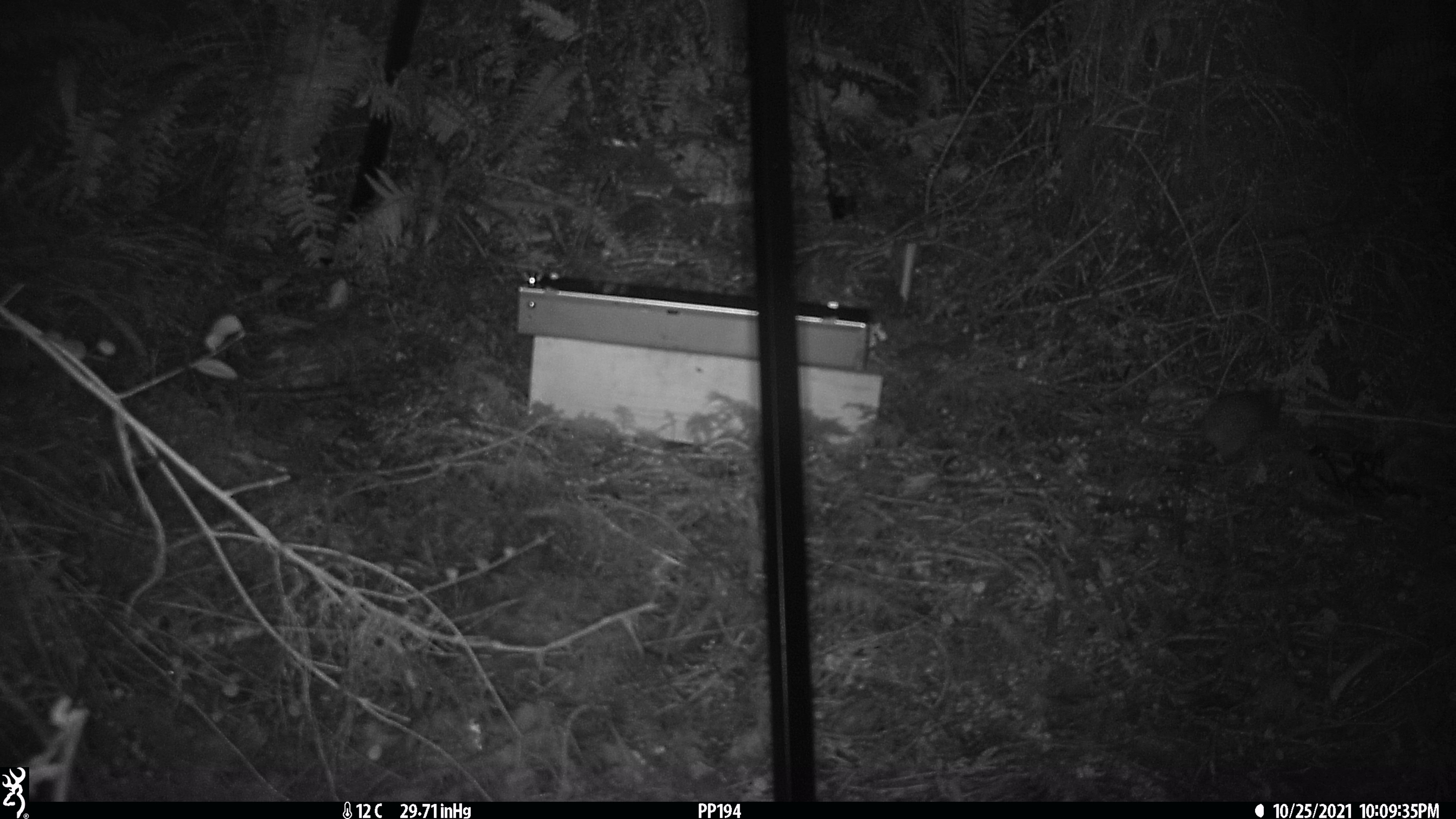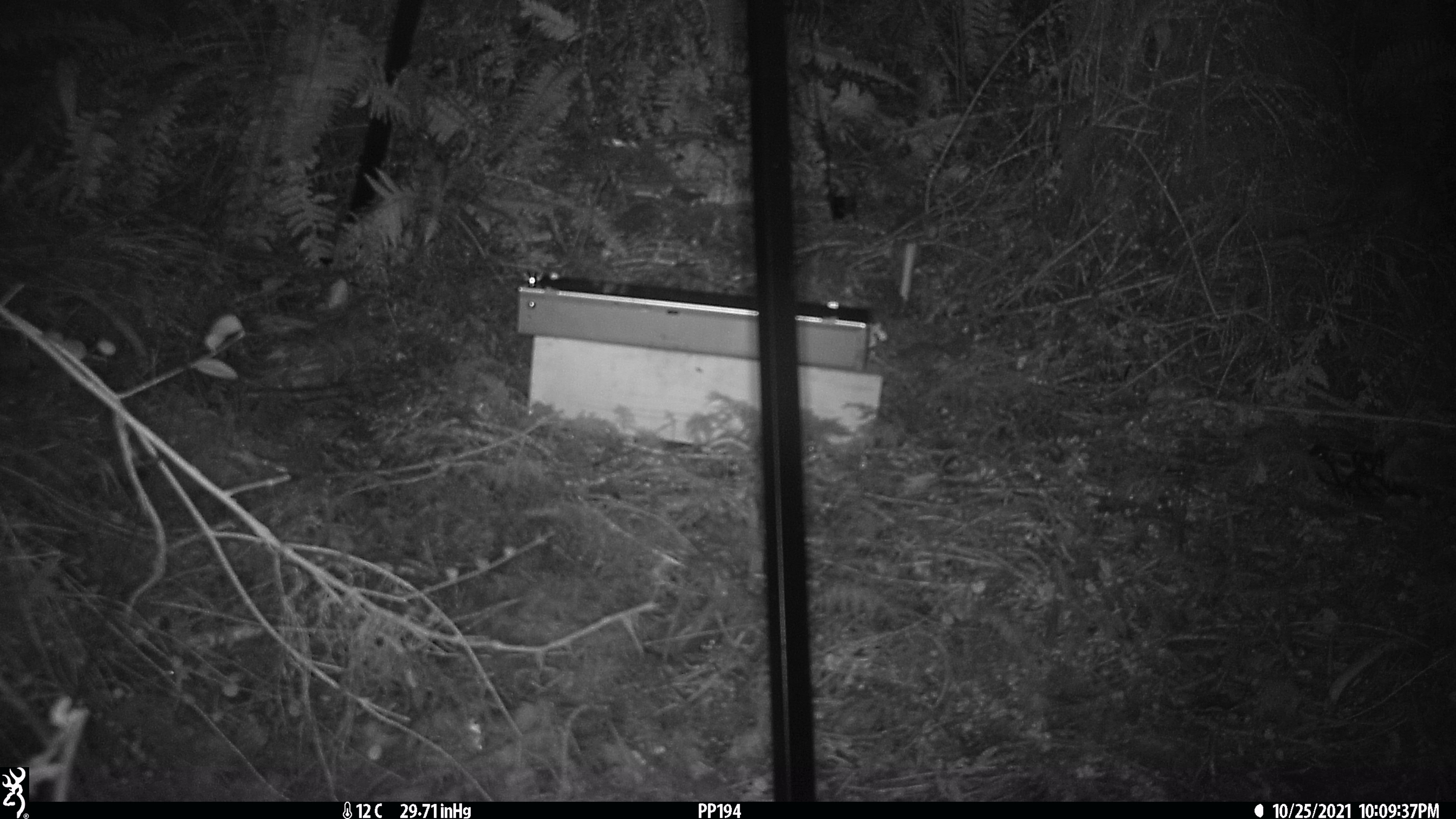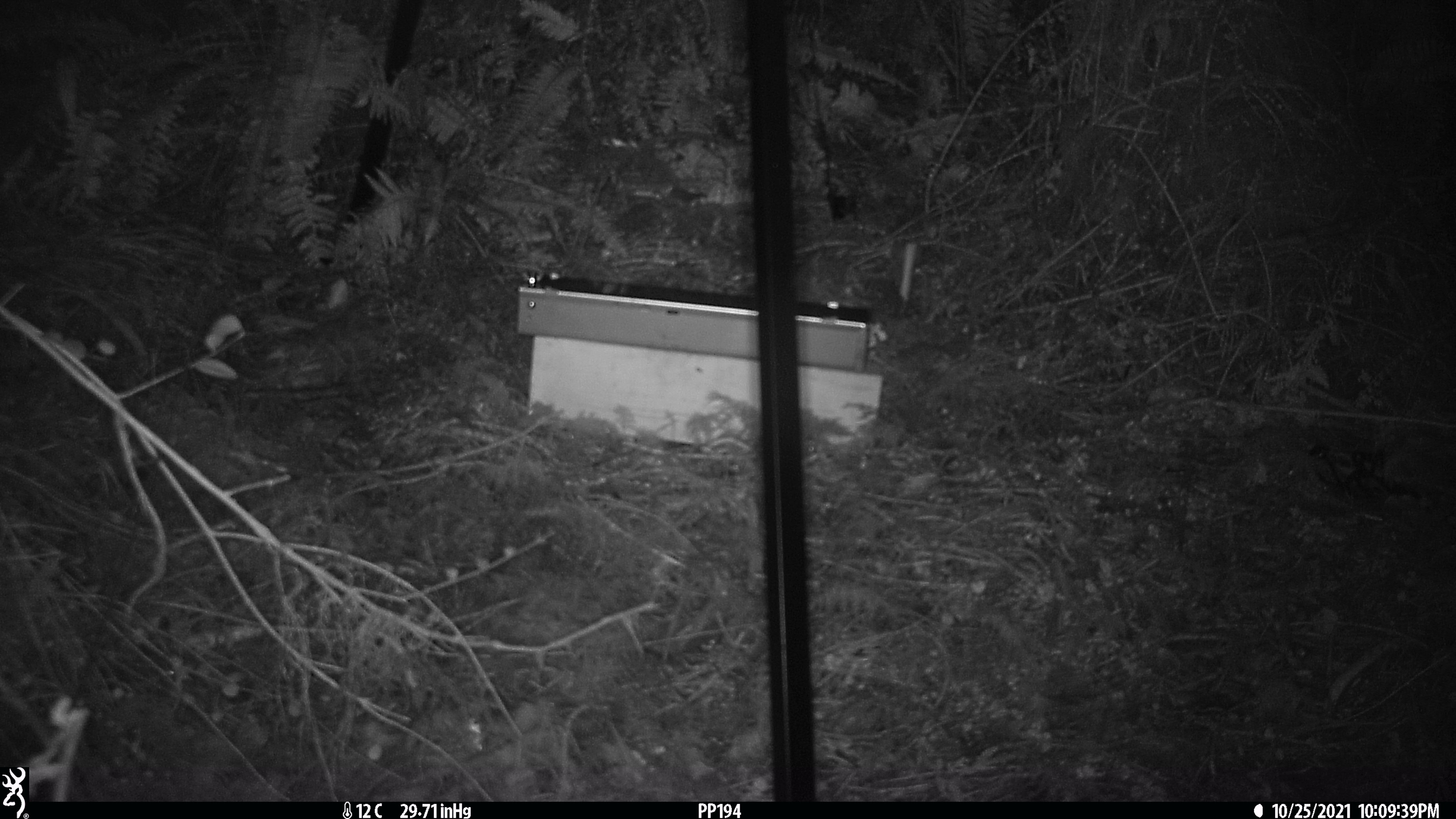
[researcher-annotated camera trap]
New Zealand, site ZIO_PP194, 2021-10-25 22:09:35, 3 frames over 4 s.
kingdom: Animalia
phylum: Chordata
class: Mammalia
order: Rodentia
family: Muridae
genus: Rattus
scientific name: Rattus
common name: rat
Rat (Rattus).